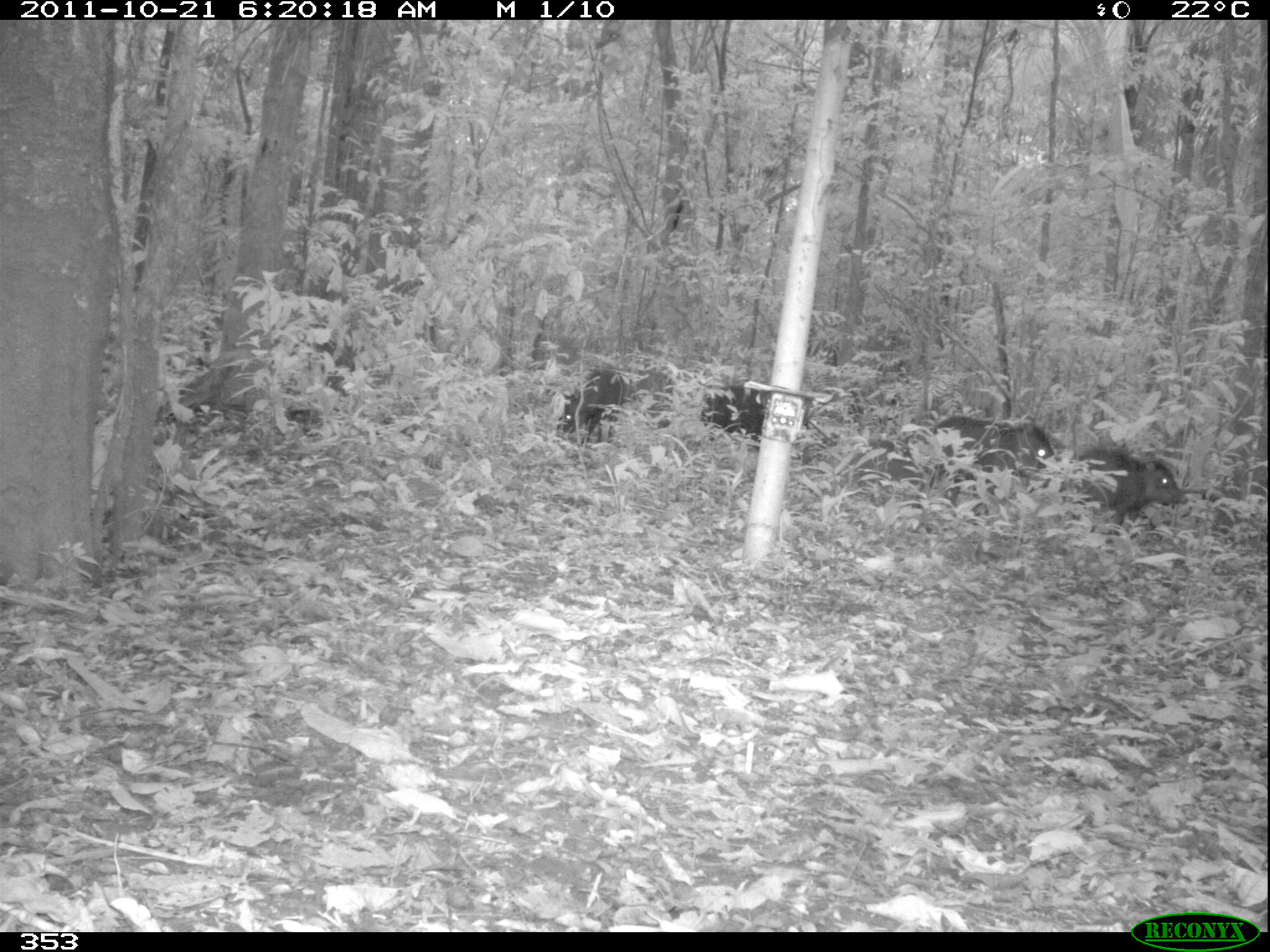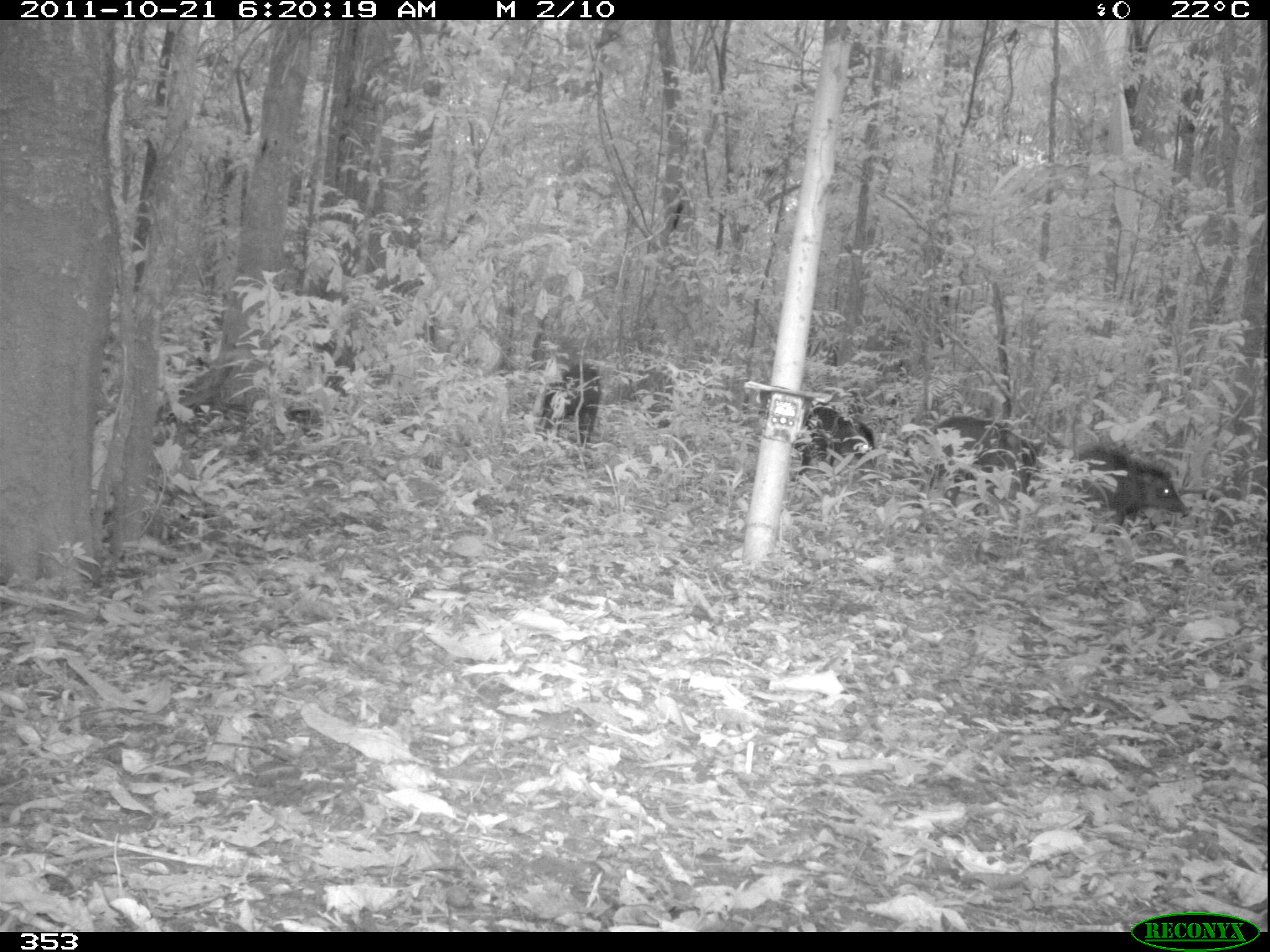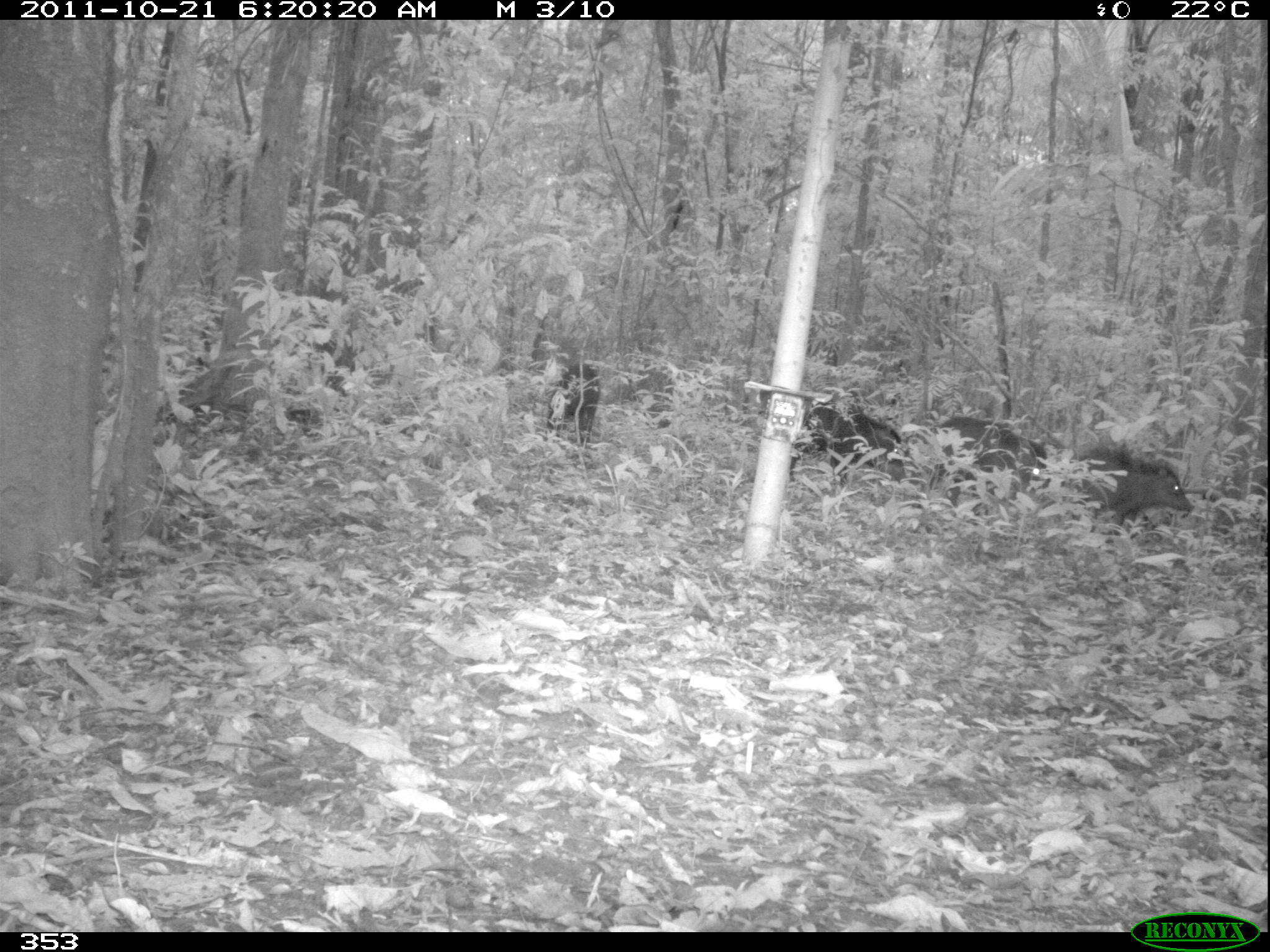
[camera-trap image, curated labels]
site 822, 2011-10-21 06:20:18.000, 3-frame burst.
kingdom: Animalia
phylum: Chordata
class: Mammalia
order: Artiodactyla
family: Tayassuidae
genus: Tayassu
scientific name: Tayassu pecari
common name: white-lipped peccary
Tayassu pecari (white-lipped peccary).